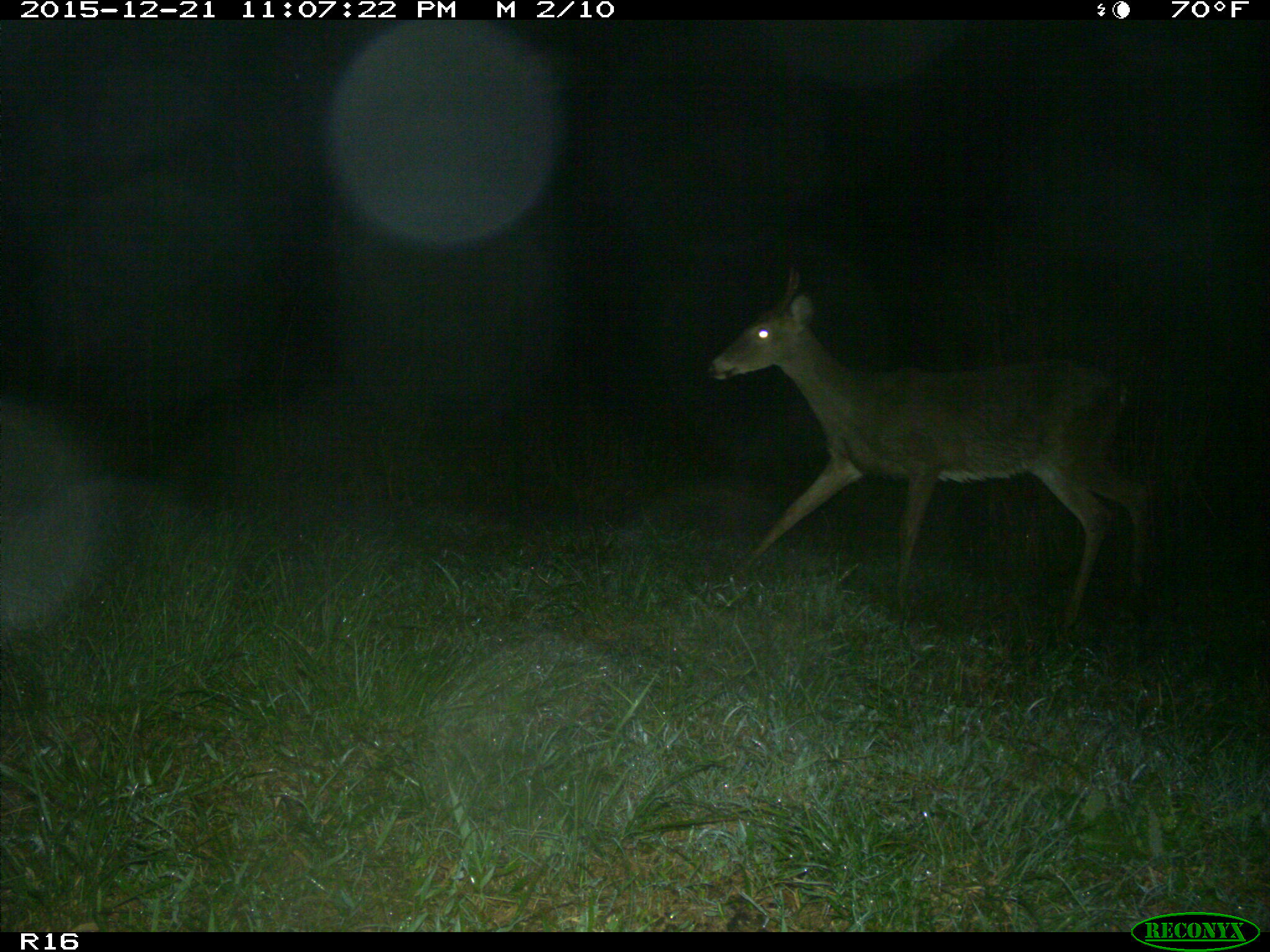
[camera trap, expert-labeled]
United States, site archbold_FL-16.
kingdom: Animalia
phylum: Chordata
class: Mammalia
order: Artiodactyla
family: Cervidae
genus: Odocoileus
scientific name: Odocoileus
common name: deer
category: unidentified deer